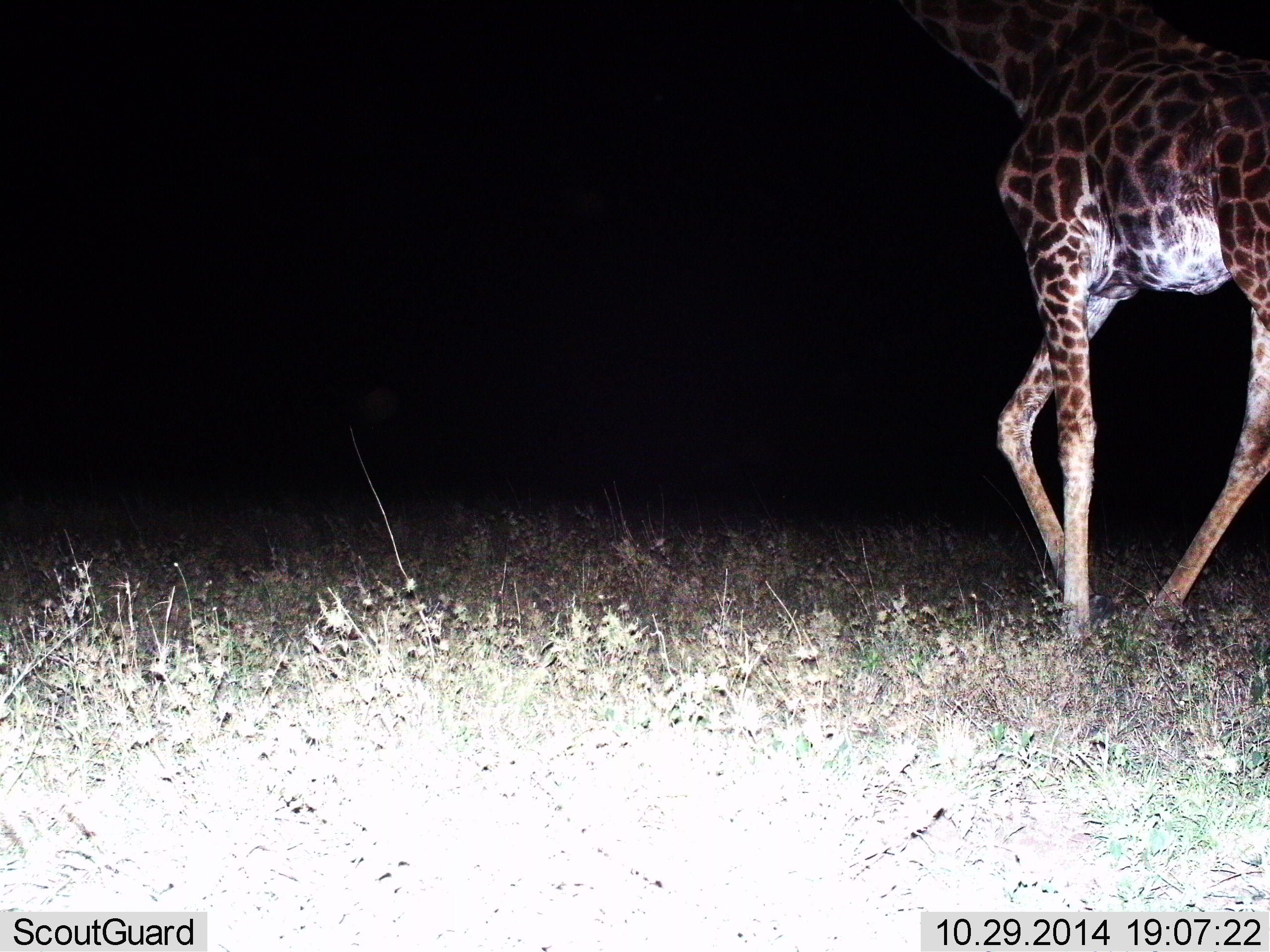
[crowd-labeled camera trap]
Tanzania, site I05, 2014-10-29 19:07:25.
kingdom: Animalia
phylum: Chordata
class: Mammalia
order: Artiodactyla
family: Giraffidae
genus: Giraffa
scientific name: Giraffa camelopardalis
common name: giraffe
Giraffe (Giraffa camelopardalis), count 1. Behavior (volunteer vote fractions): standing 20%, resting 0%, moving 80%, interacting 0%. Young present (vote fraction): 0%. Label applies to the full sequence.